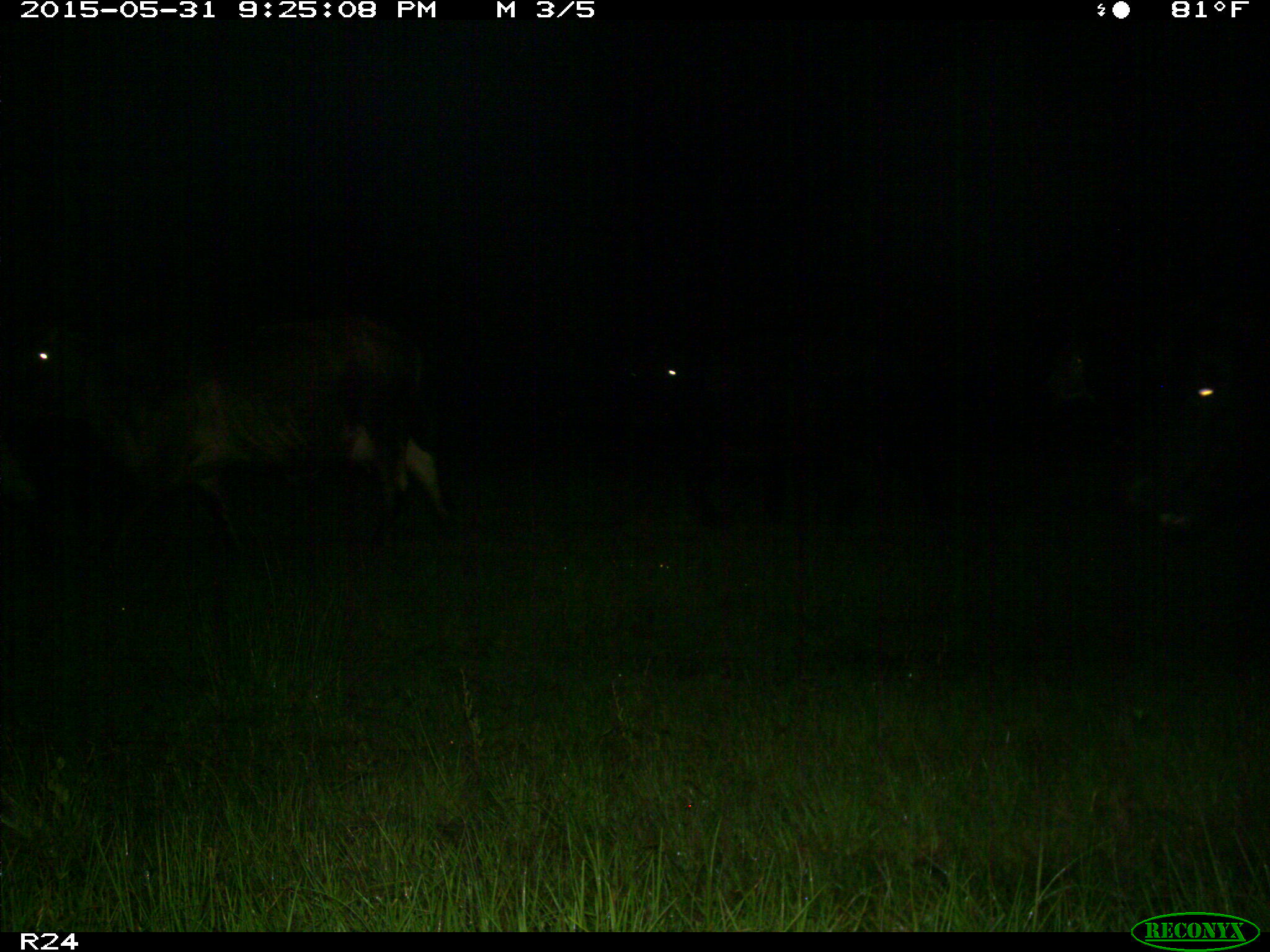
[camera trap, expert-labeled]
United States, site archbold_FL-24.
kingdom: Animalia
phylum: Chordata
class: Mammalia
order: Artiodactyla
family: Bovidae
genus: Bos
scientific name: Bos taurus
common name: domestic cow